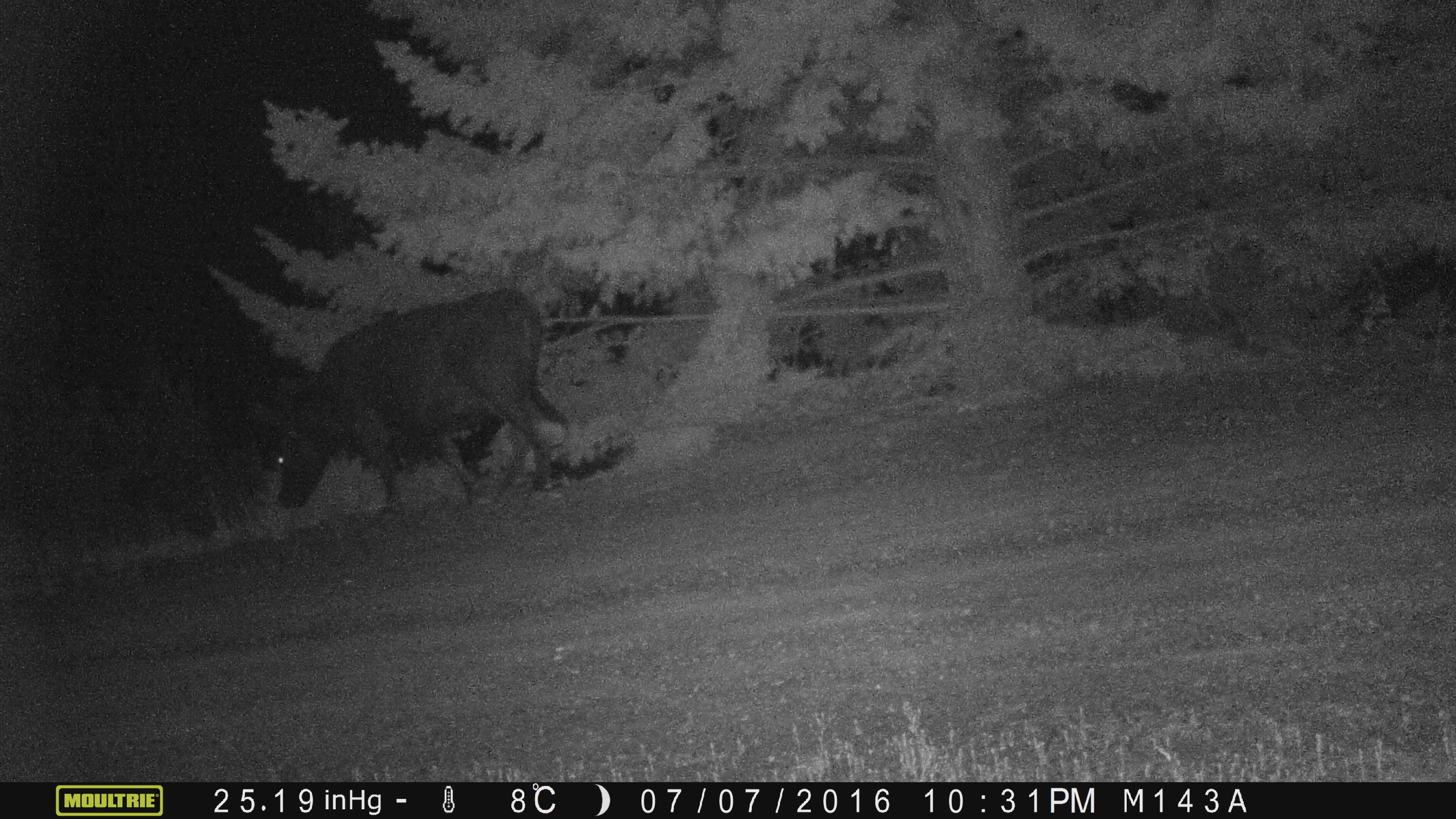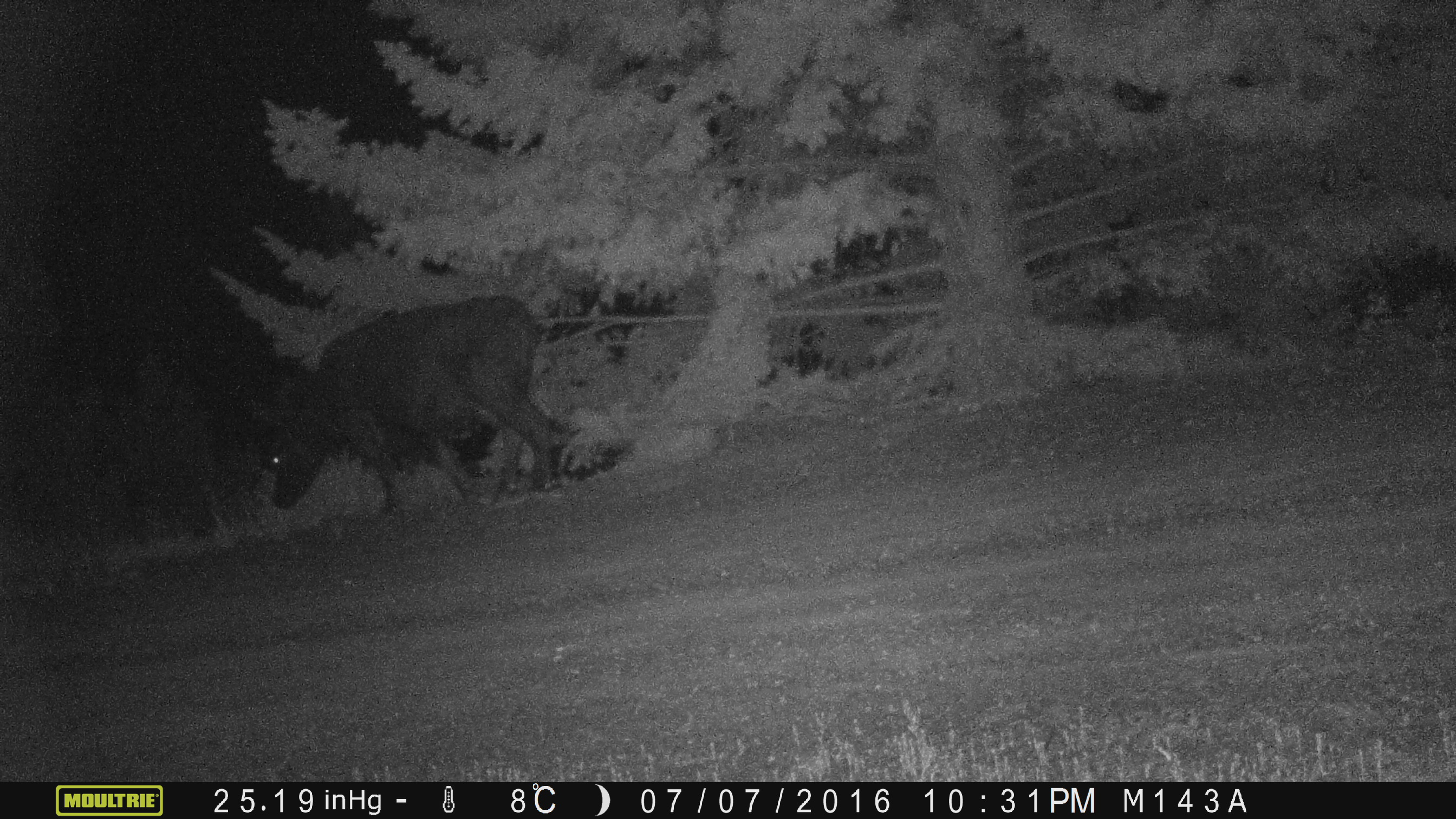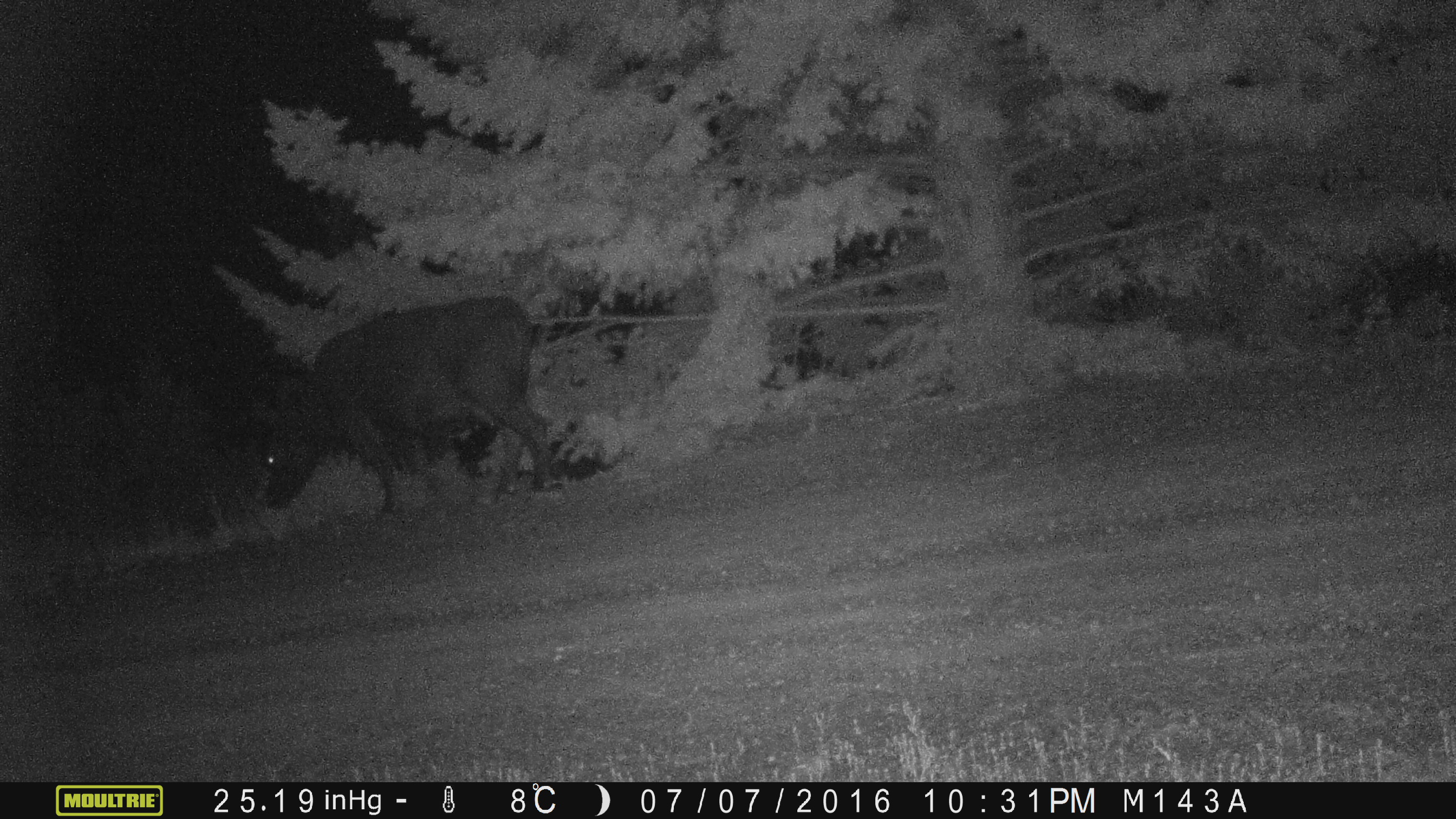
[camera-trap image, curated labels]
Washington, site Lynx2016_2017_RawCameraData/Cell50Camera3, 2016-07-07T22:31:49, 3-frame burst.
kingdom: Animalia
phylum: Chordata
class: Mammalia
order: Artiodactyla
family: Bovidae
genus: Bos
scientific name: Bos taurus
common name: domestic cattle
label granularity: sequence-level